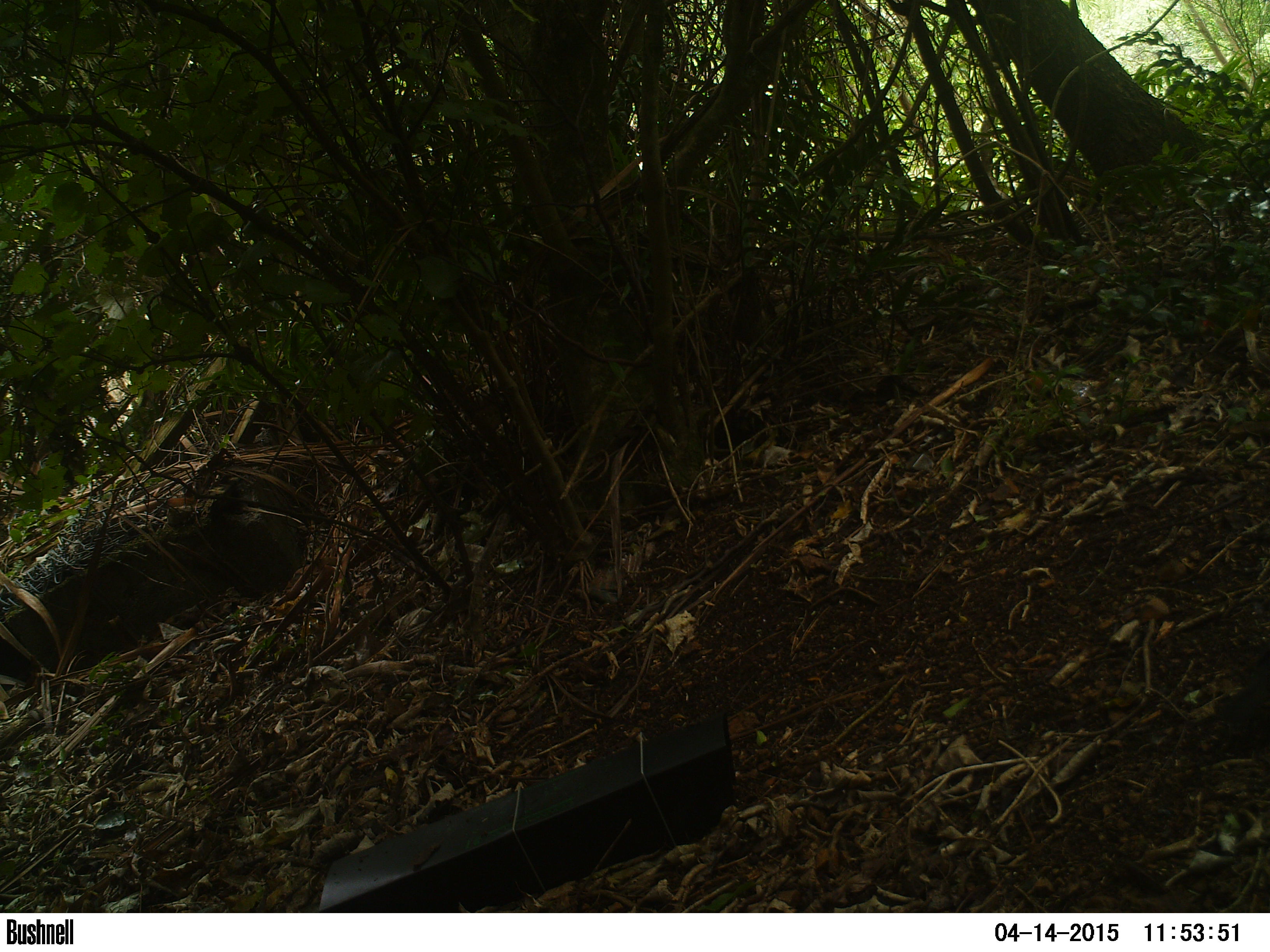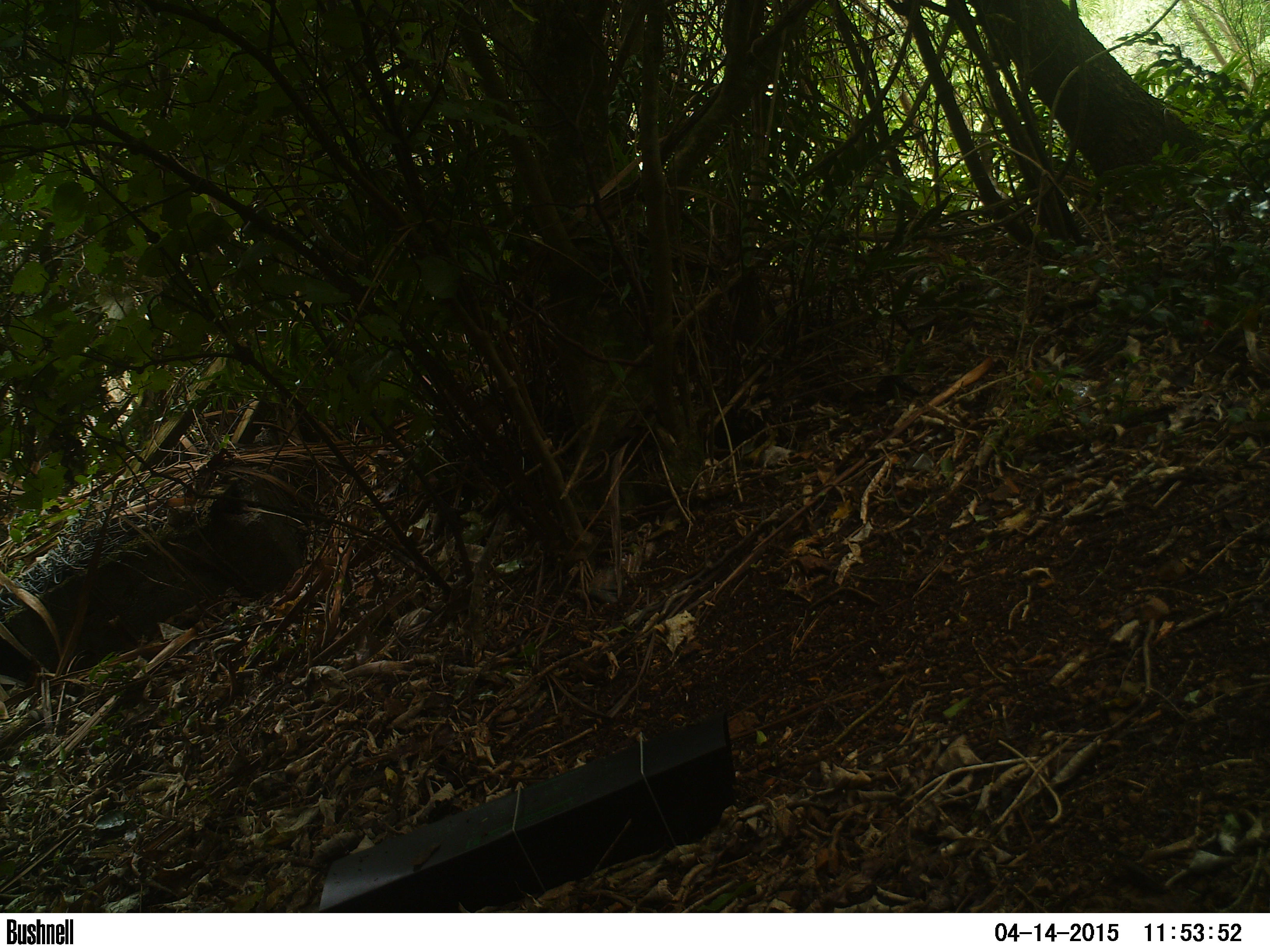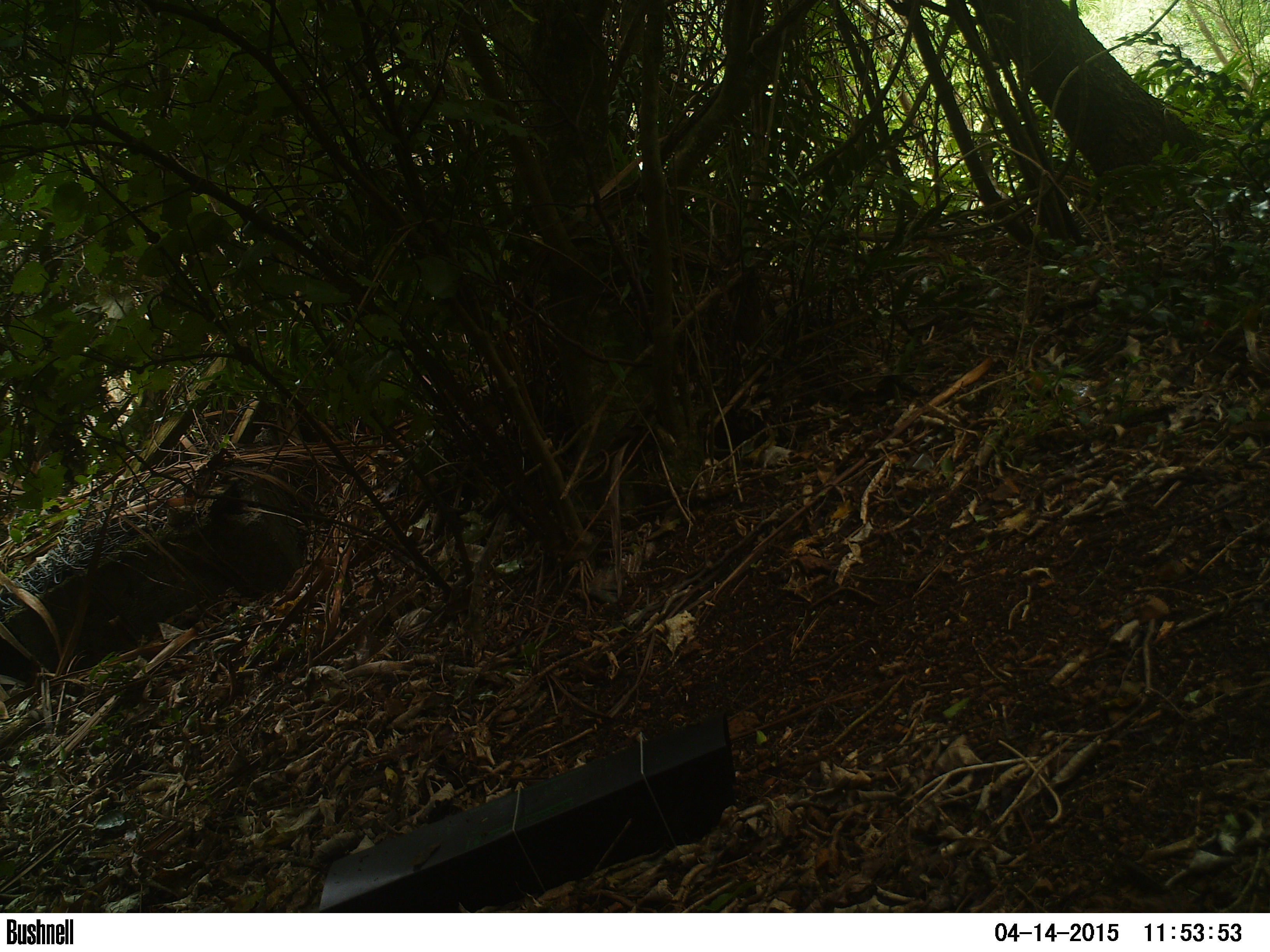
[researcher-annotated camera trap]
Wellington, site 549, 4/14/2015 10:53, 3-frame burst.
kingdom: Animalia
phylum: Chordata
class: Aves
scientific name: Aves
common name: bird